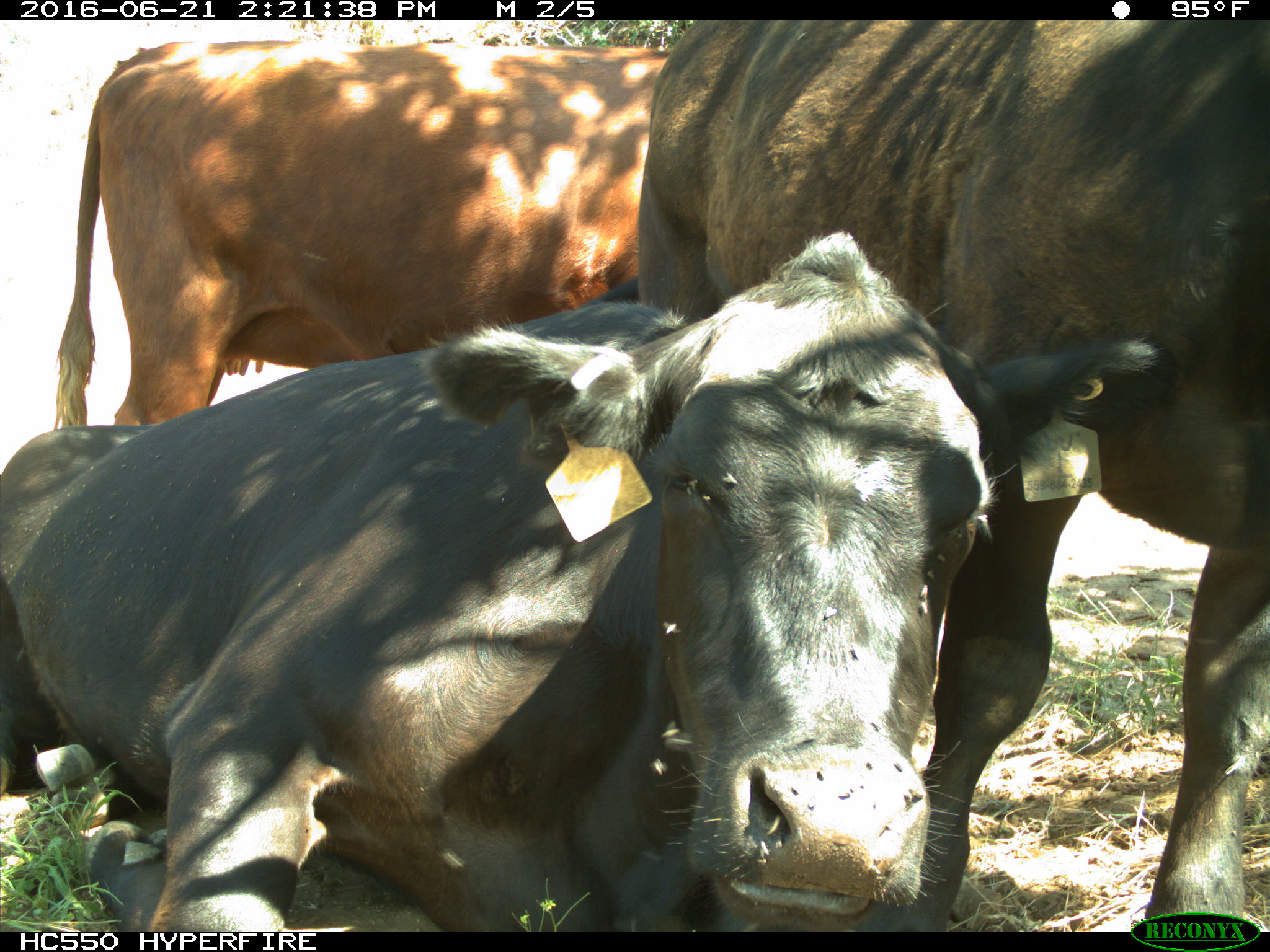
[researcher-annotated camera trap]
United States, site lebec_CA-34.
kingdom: Animalia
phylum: Chordata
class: Mammalia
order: Artiodactyla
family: Bovidae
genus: Bos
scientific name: Bos taurus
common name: domestic cow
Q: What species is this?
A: Bos taurus (domestic cow).